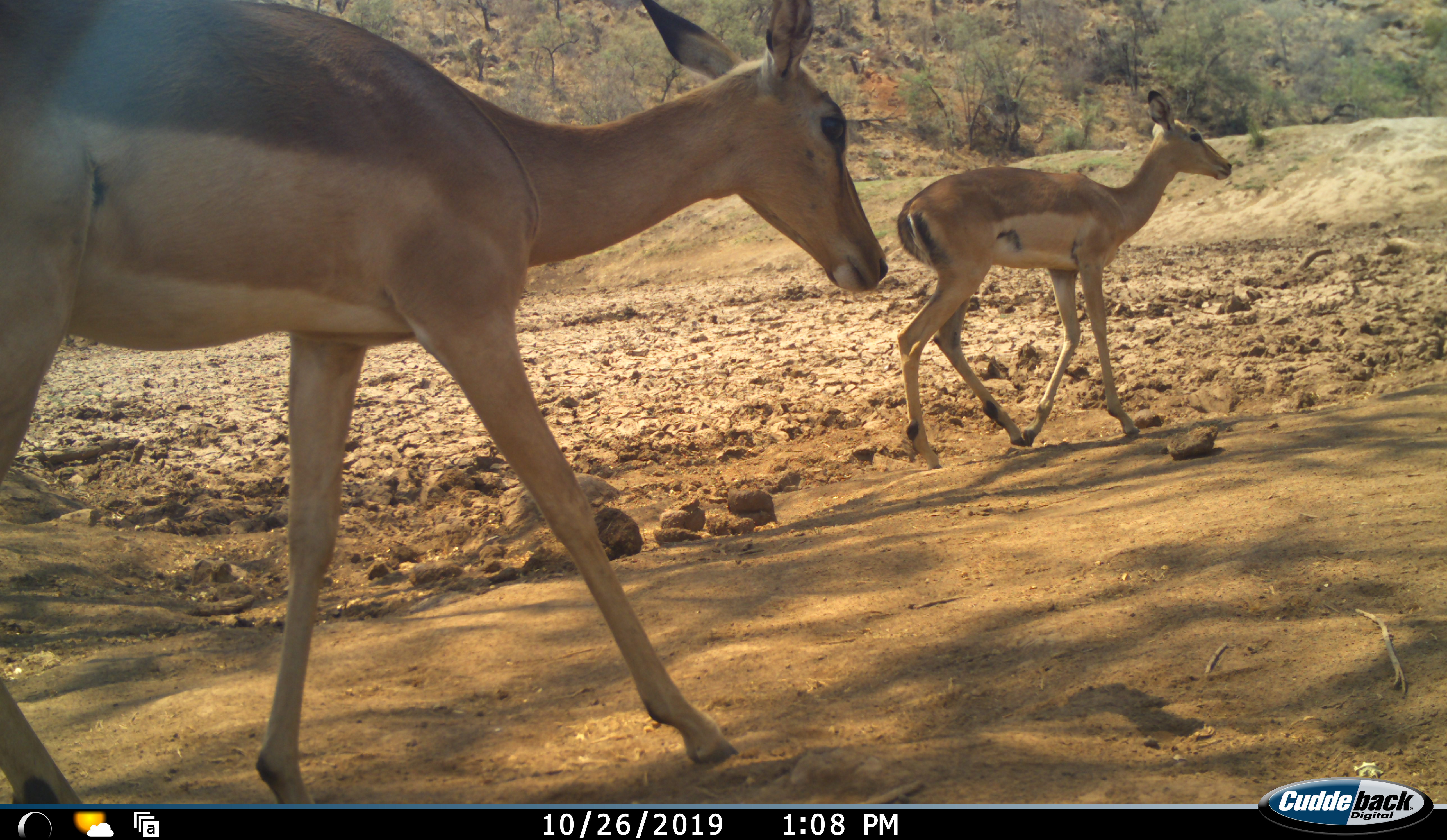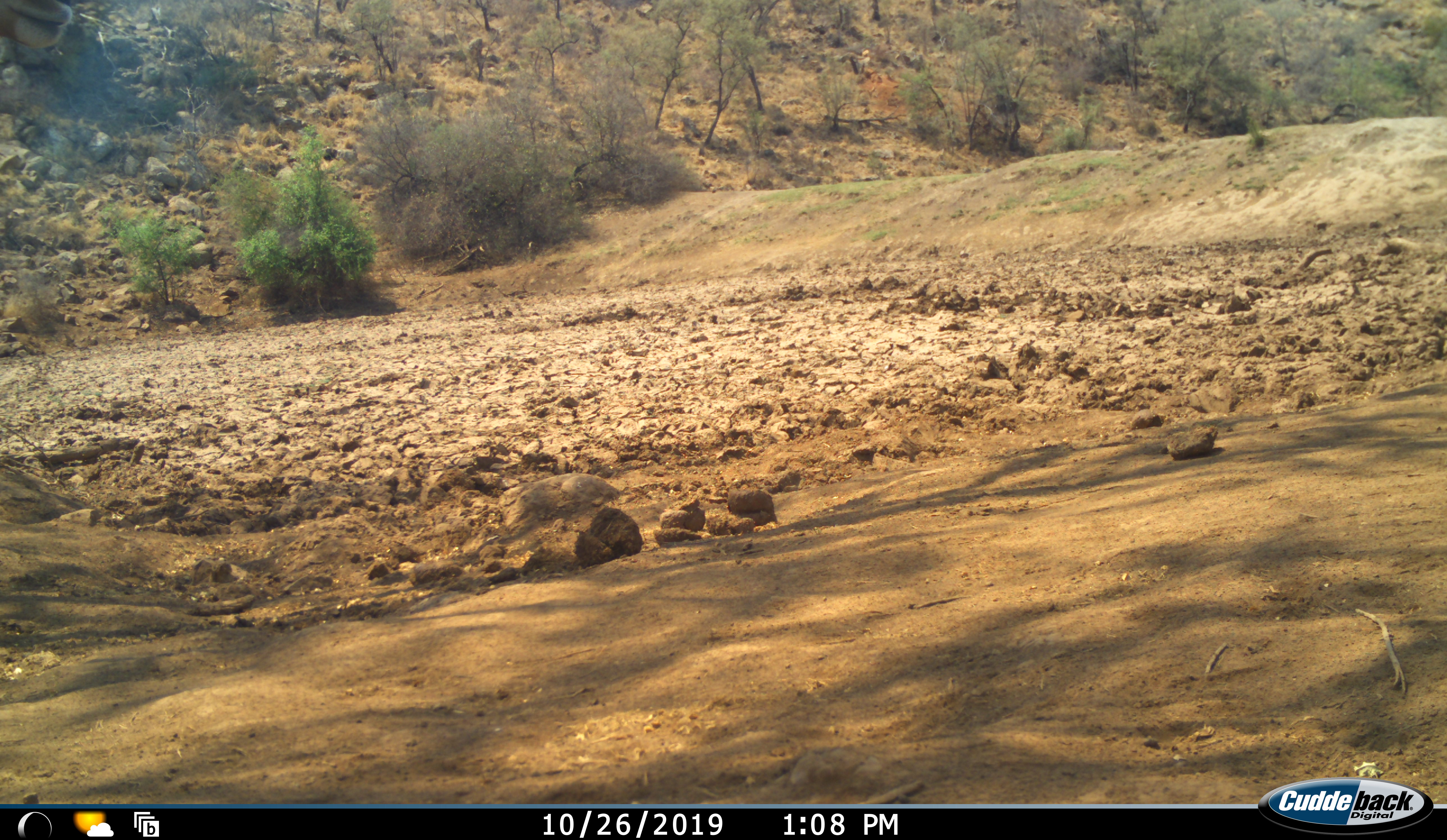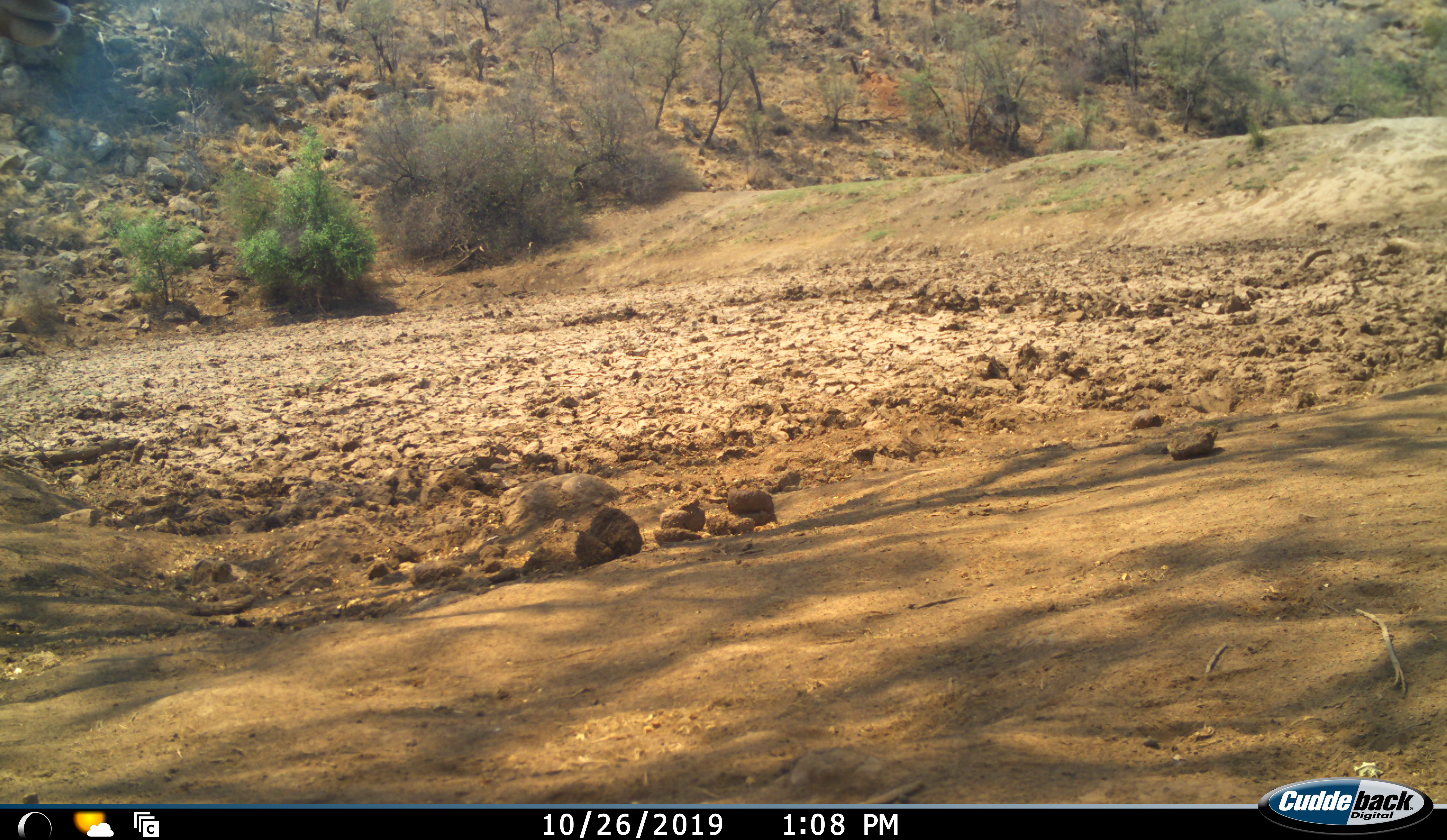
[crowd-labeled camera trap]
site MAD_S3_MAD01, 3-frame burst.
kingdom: Animalia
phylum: Chordata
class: Mammalia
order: Artiodactyla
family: Bovidae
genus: Aepyceros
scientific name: Aepyceros melampus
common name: impala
Impala (Aepyceros melampus), count 2. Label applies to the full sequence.